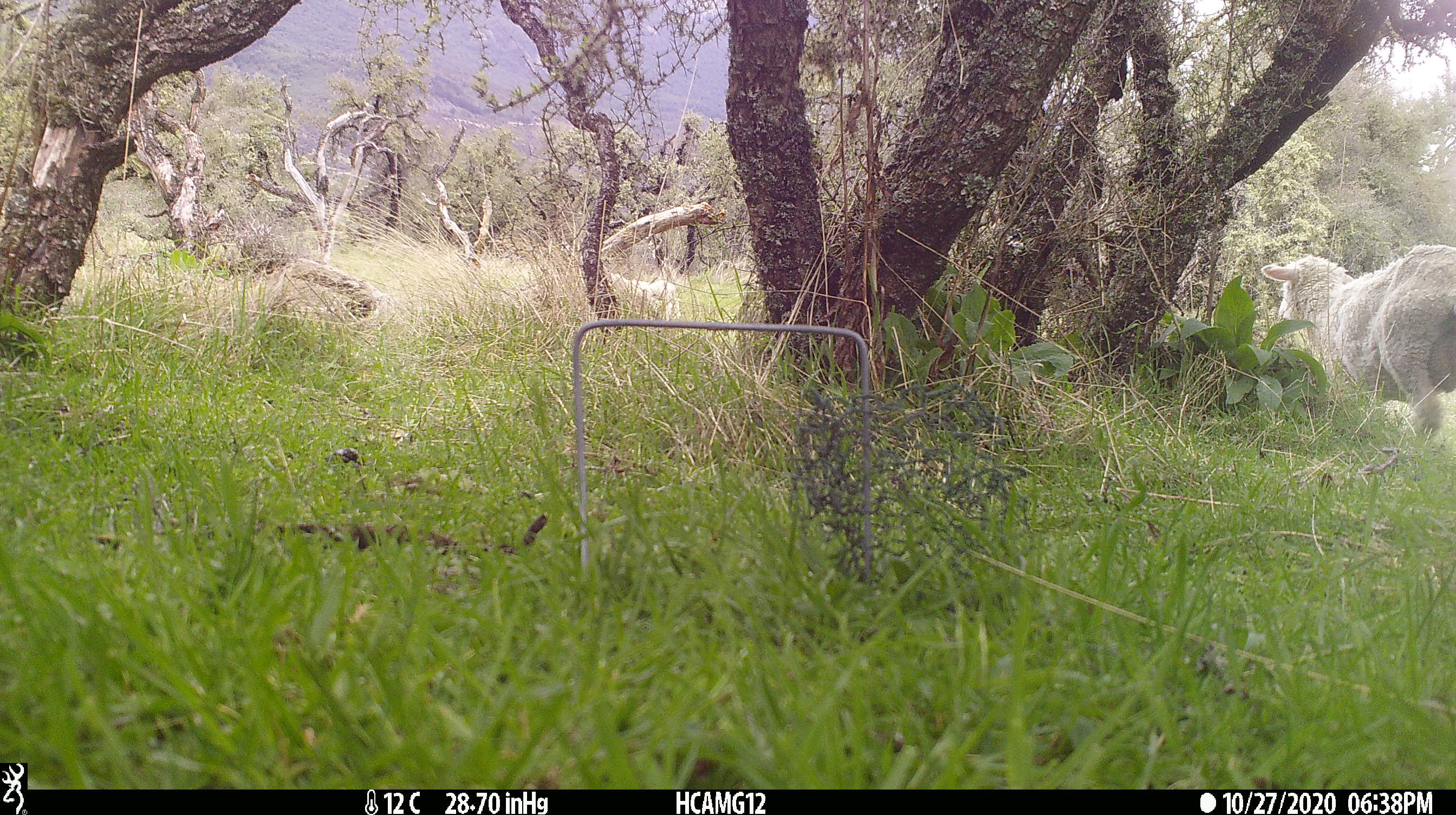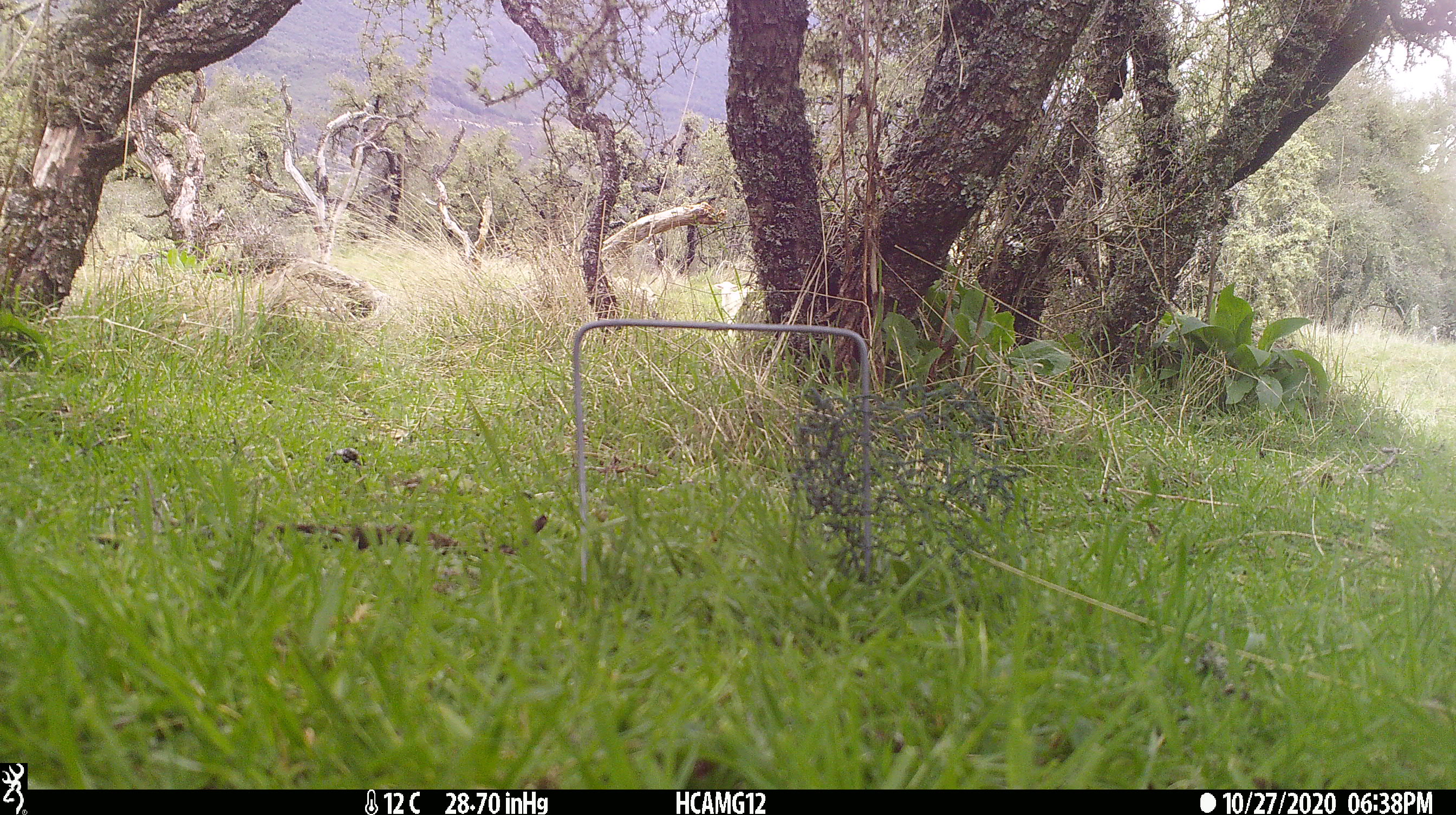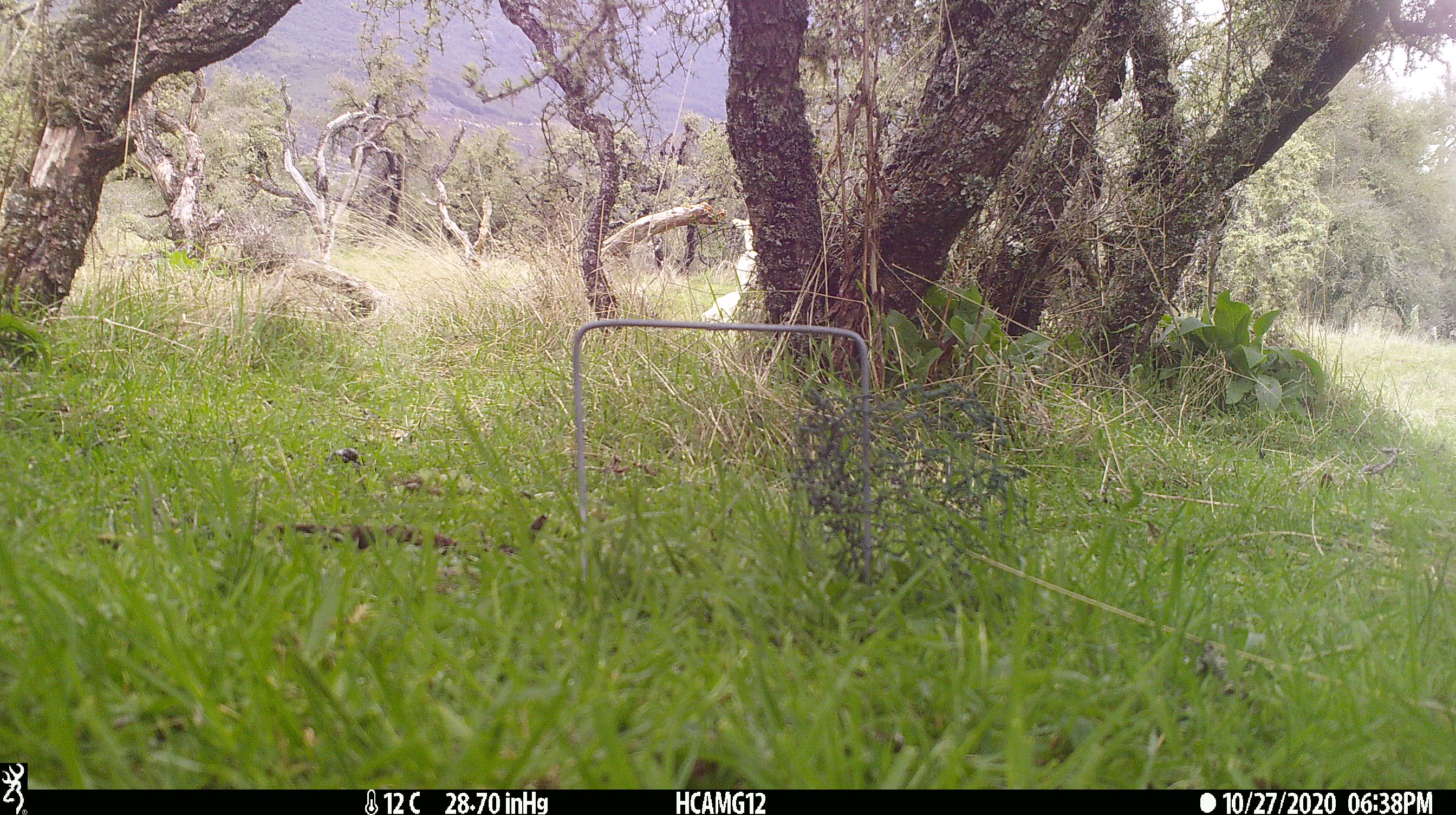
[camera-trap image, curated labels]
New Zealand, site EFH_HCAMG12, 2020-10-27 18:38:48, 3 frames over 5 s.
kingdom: Animalia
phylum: Chordata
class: Mammalia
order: Artiodactyla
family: Bovidae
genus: Ovis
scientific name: Ovis aries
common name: domestic sheep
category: sheep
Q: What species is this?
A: Sheep (domestic sheep) (Ovis aries).